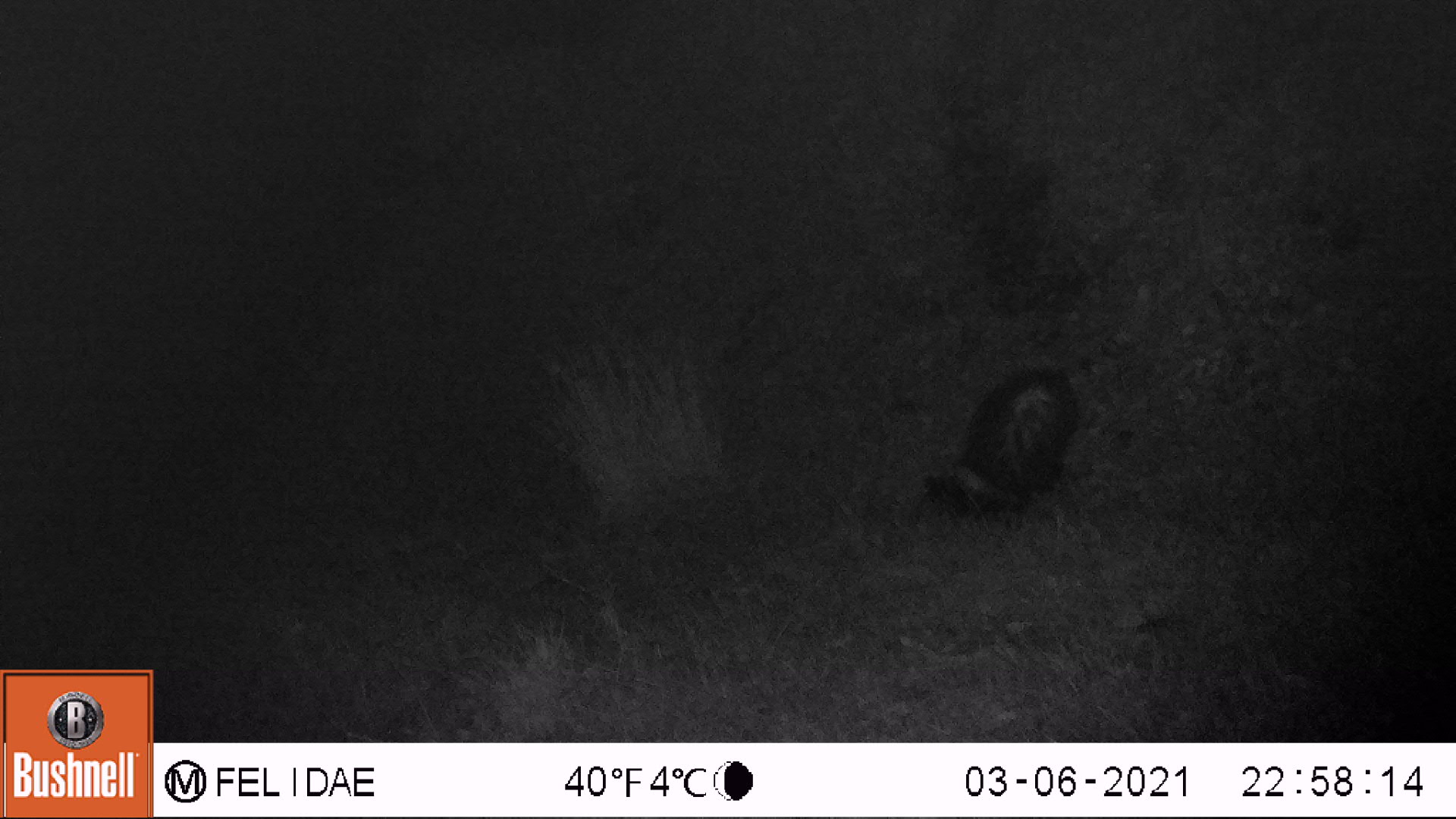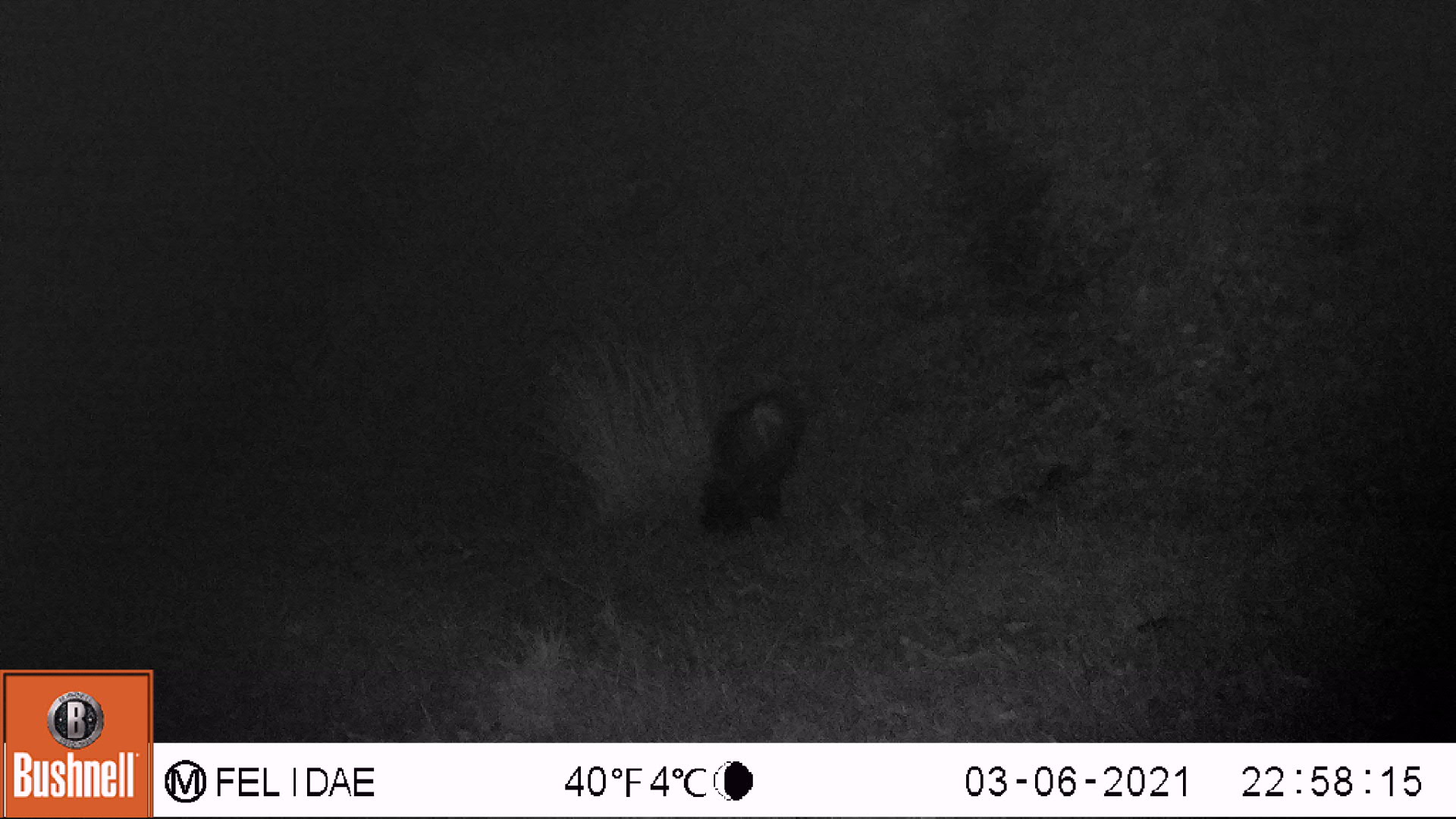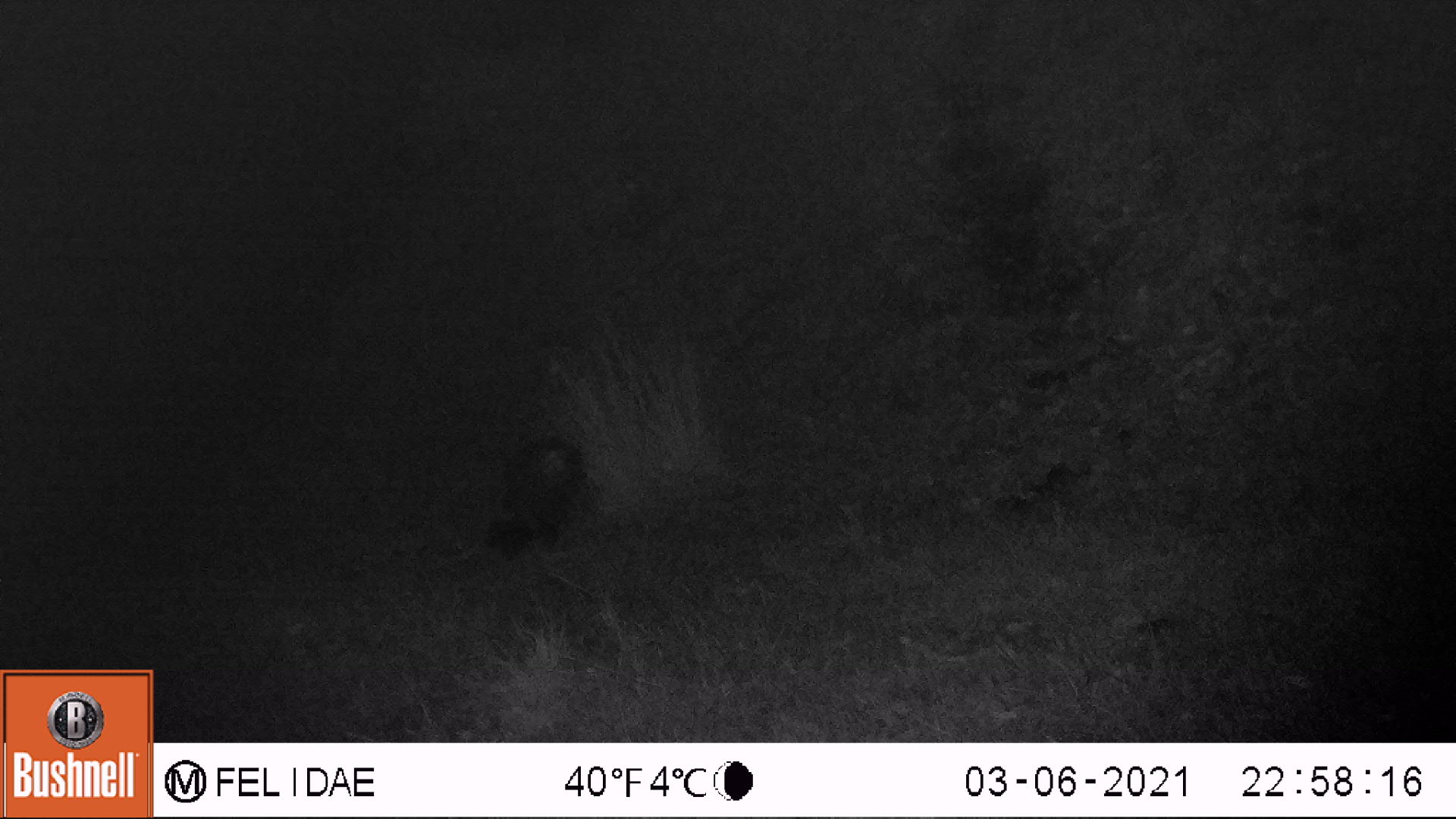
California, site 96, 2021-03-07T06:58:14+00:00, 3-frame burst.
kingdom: Animalia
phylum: Chordata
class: Mammalia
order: Carnivora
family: Mephitidae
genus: Mephitis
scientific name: Mephitis mephitis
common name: striped skunk